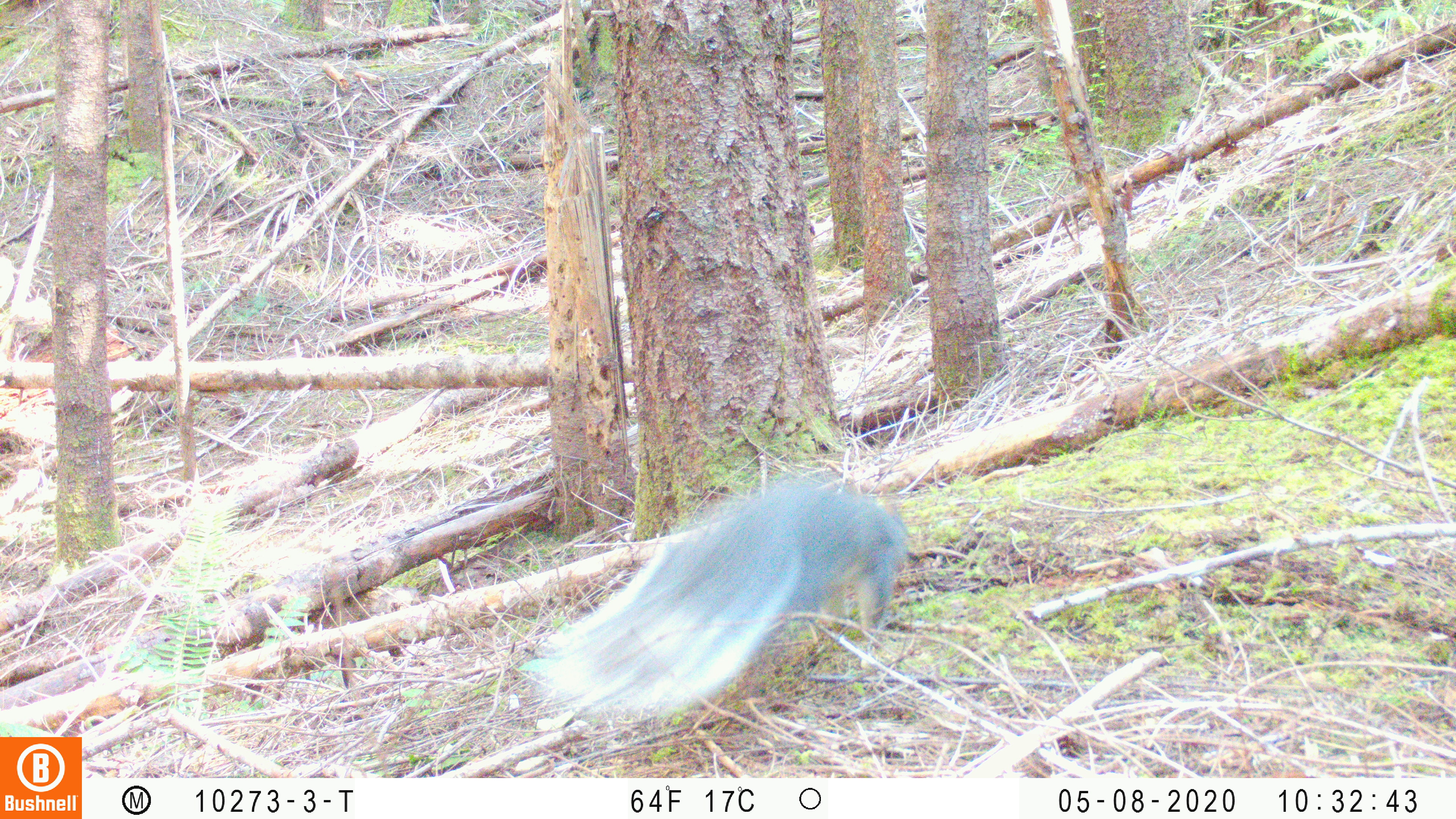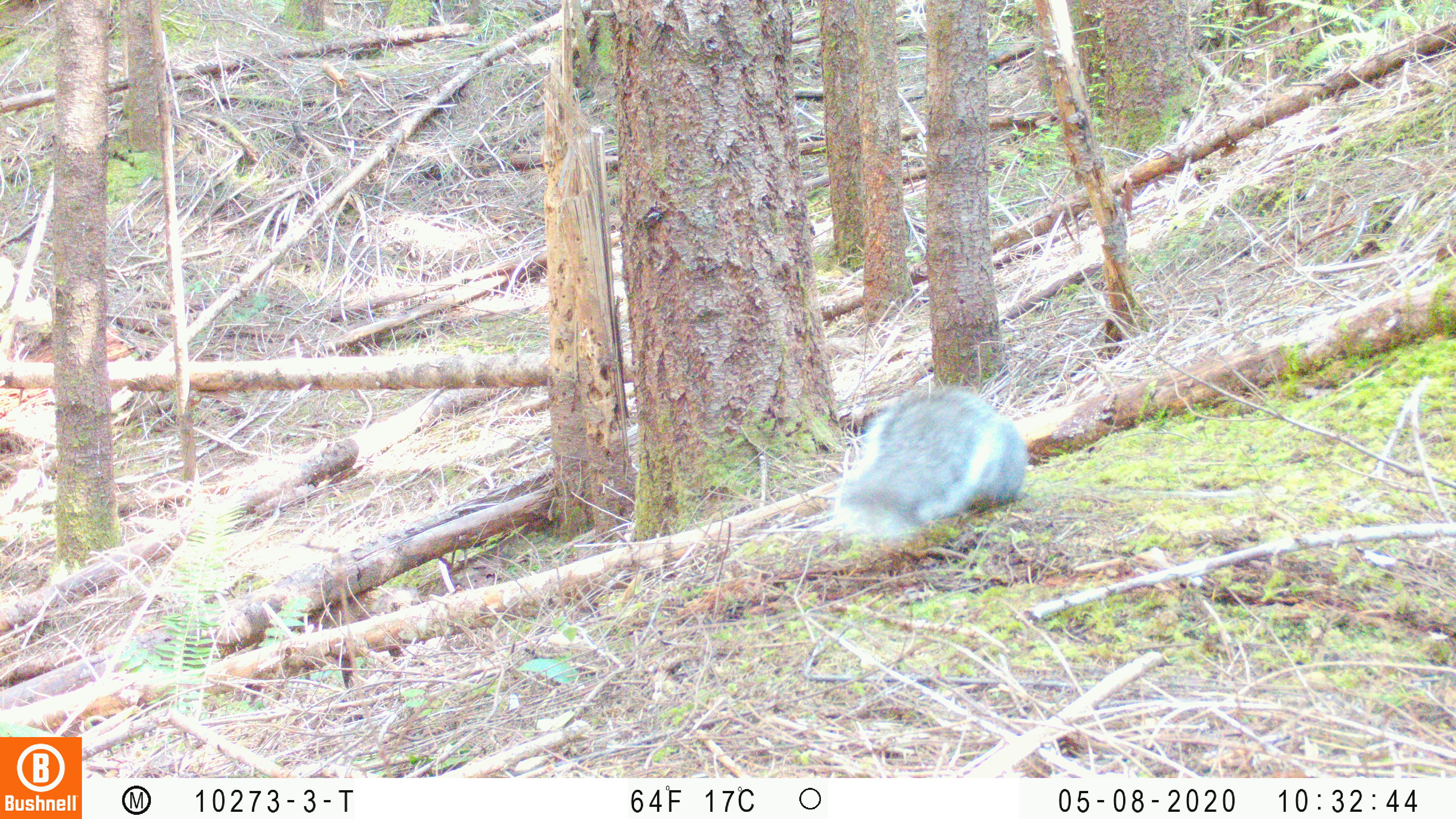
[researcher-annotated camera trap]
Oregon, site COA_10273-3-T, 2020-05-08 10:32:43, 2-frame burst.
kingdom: Animalia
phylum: Chordata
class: Mammalia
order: Rodentia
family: Sciuridae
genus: Sciurus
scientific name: Sciurus griseus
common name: western gray squirrel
Western gray squirrel (Sciurus griseus).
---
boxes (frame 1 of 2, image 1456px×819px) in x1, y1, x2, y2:
western gray squirrel: 531, 484, 912, 725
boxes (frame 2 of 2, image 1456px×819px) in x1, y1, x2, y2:
western gray squirrel: 825, 377, 1030, 546